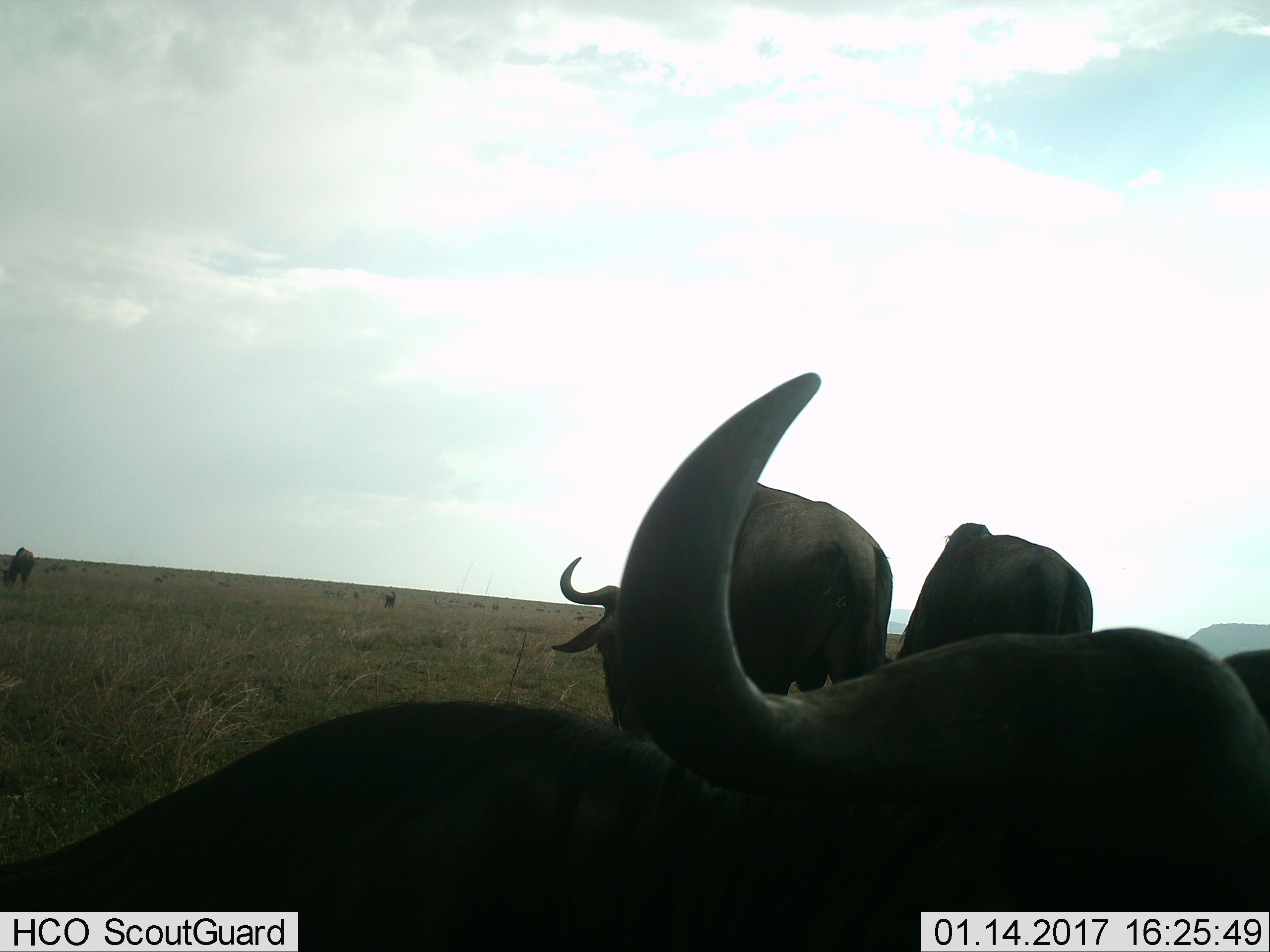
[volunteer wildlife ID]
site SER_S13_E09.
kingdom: Animalia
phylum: Chordata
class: Mammalia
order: Artiodactyla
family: Bovidae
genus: Connochaetes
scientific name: Connochaetes taurinus taurinus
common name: blue wildebeest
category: wildebeestblue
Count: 8.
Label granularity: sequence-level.